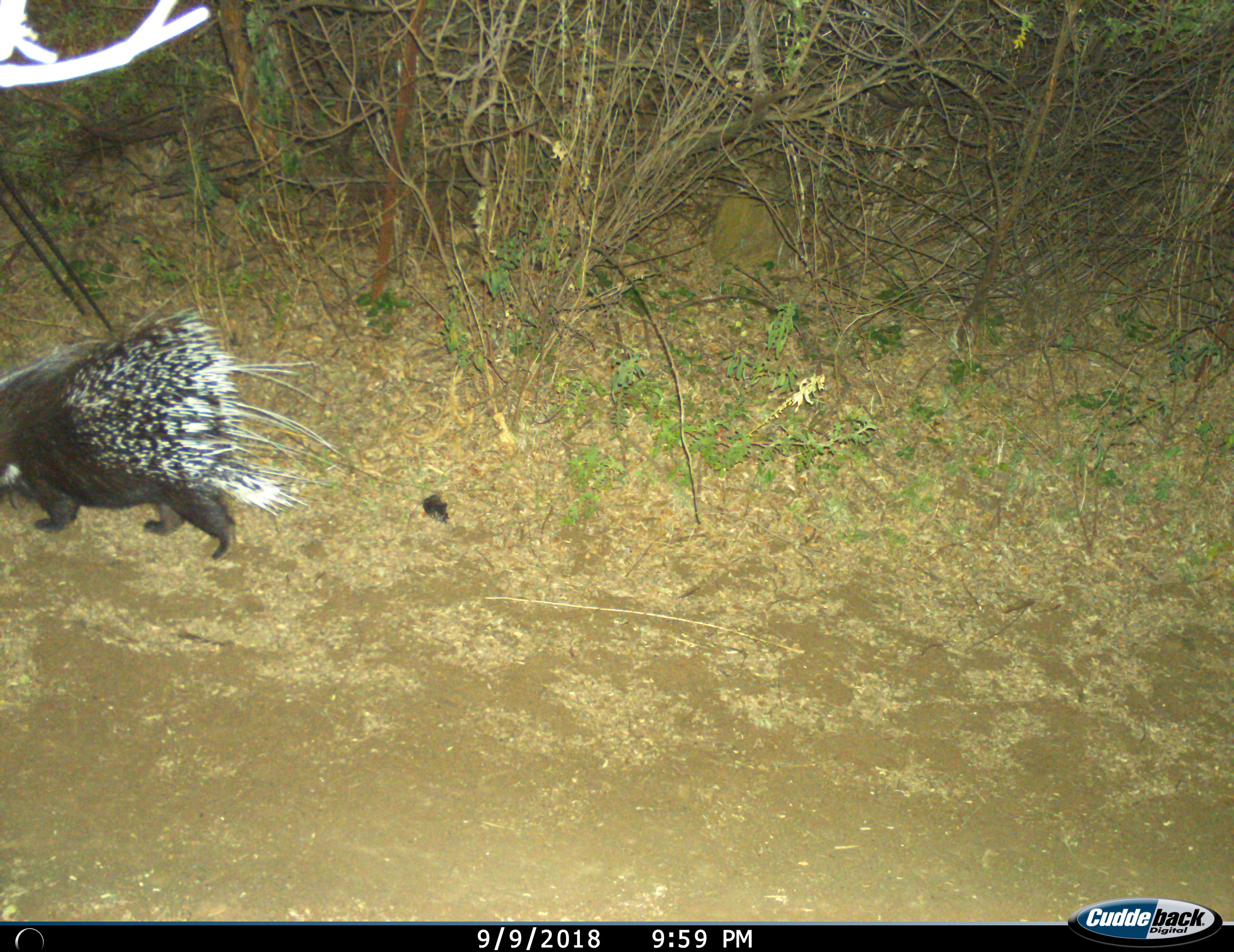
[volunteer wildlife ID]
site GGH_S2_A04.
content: unidentified animal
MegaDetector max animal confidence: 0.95